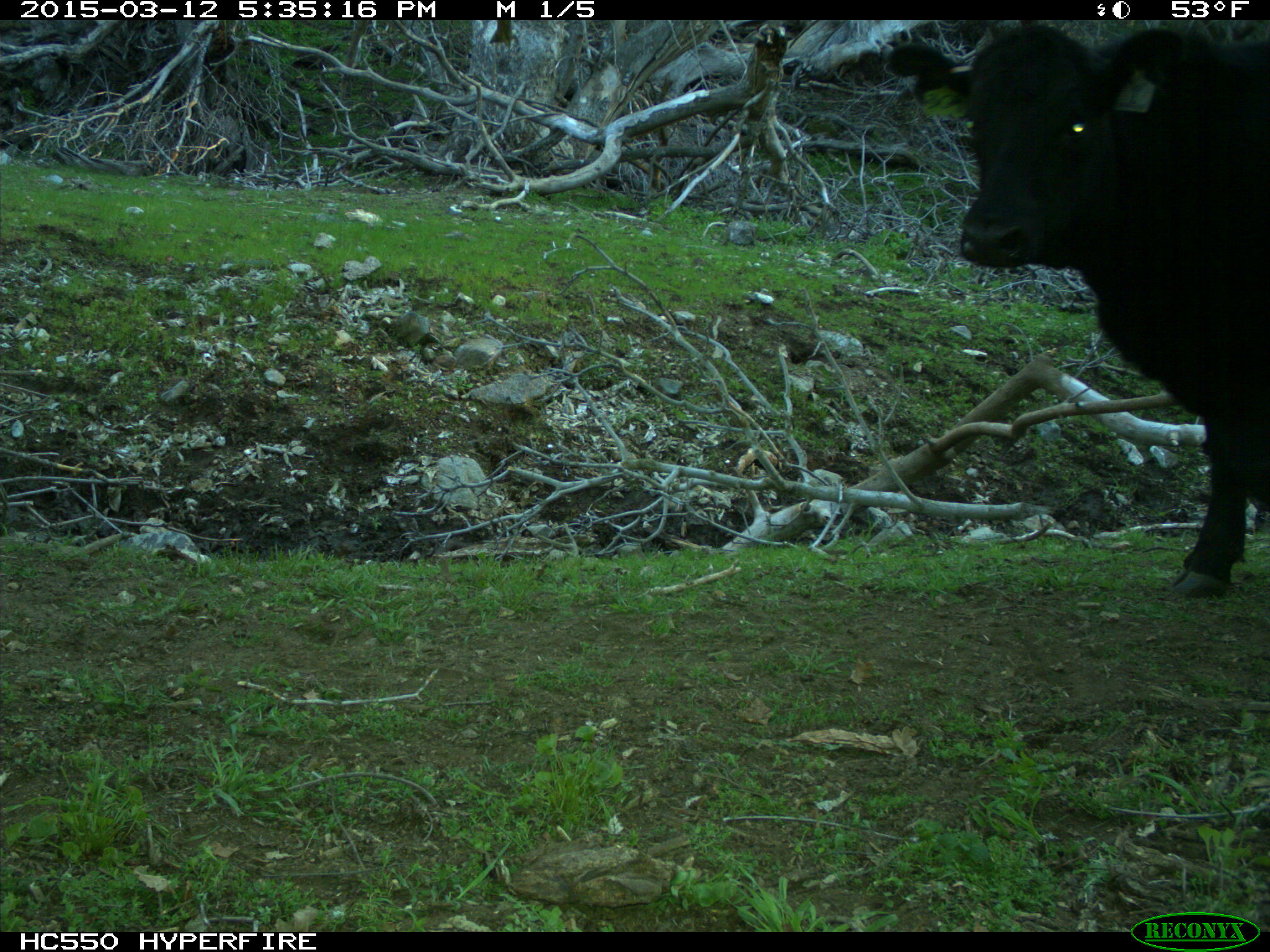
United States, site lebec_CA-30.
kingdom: Animalia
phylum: Chordata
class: Mammalia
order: Artiodactyla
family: Bovidae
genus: Bos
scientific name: Bos taurus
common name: domestic cow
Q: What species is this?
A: Bos taurus (domestic cow).